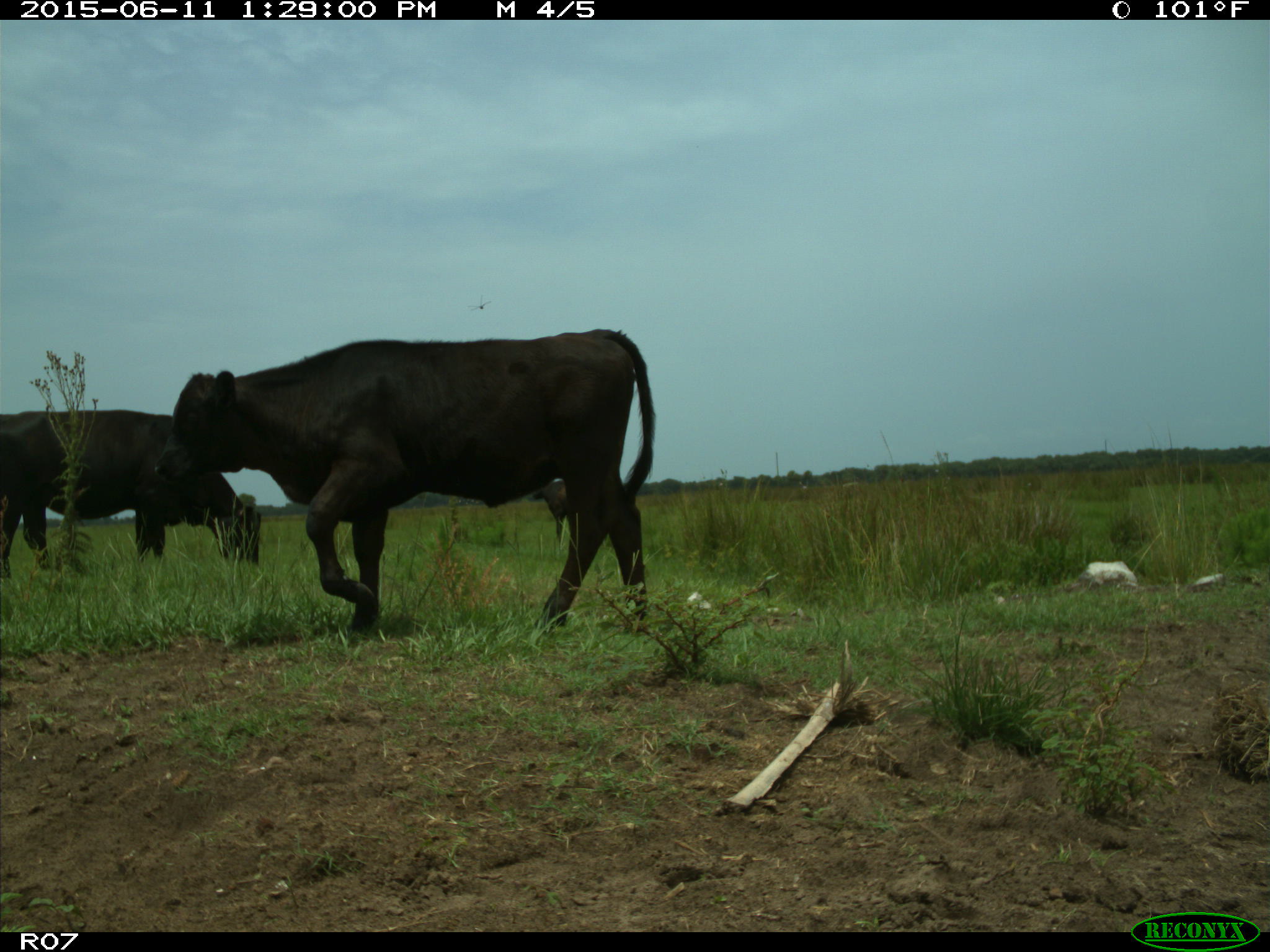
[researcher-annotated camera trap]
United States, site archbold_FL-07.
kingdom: Animalia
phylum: Chordata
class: Mammalia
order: Artiodactyla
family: Bovidae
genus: Bos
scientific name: Bos taurus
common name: domestic cow